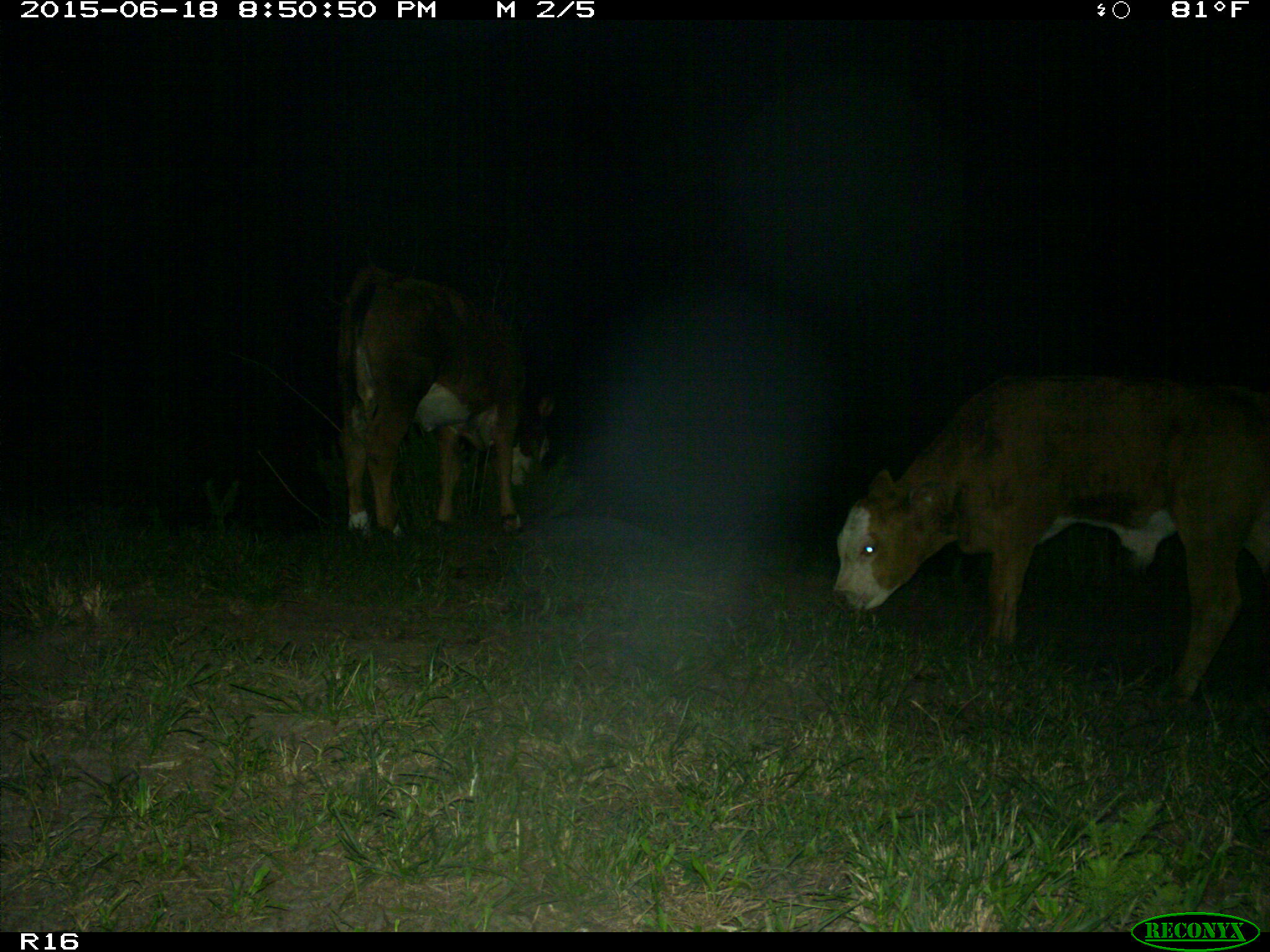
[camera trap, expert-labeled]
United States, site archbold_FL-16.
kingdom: Animalia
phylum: Chordata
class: Mammalia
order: Artiodactyla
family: Bovidae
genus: Bos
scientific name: Bos taurus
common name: domestic cow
Bos taurus (domestic cow).